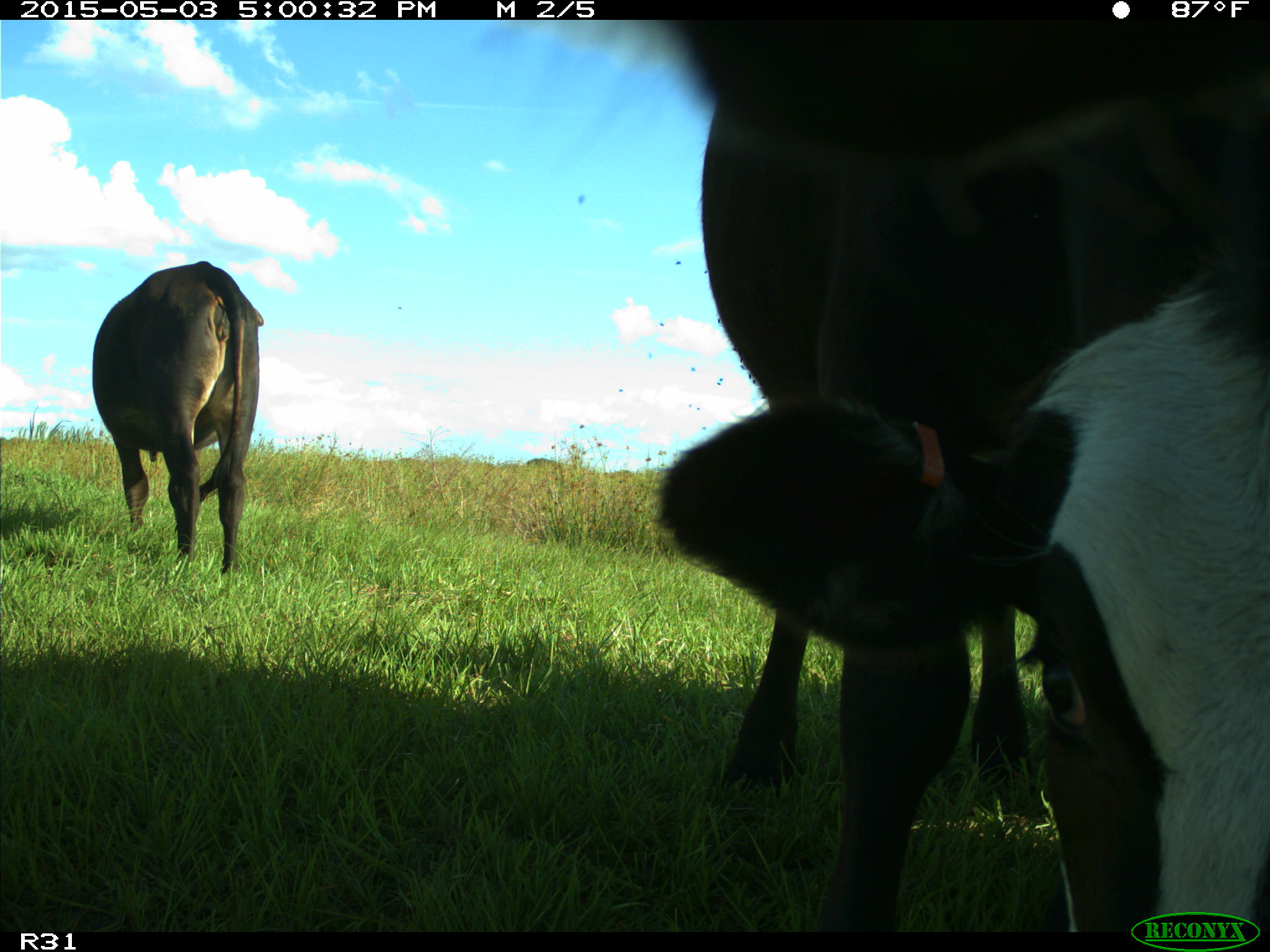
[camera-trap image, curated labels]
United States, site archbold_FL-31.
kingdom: Animalia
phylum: Chordata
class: Mammalia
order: Artiodactyla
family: Bovidae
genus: Bos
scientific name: Bos taurus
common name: domestic cow